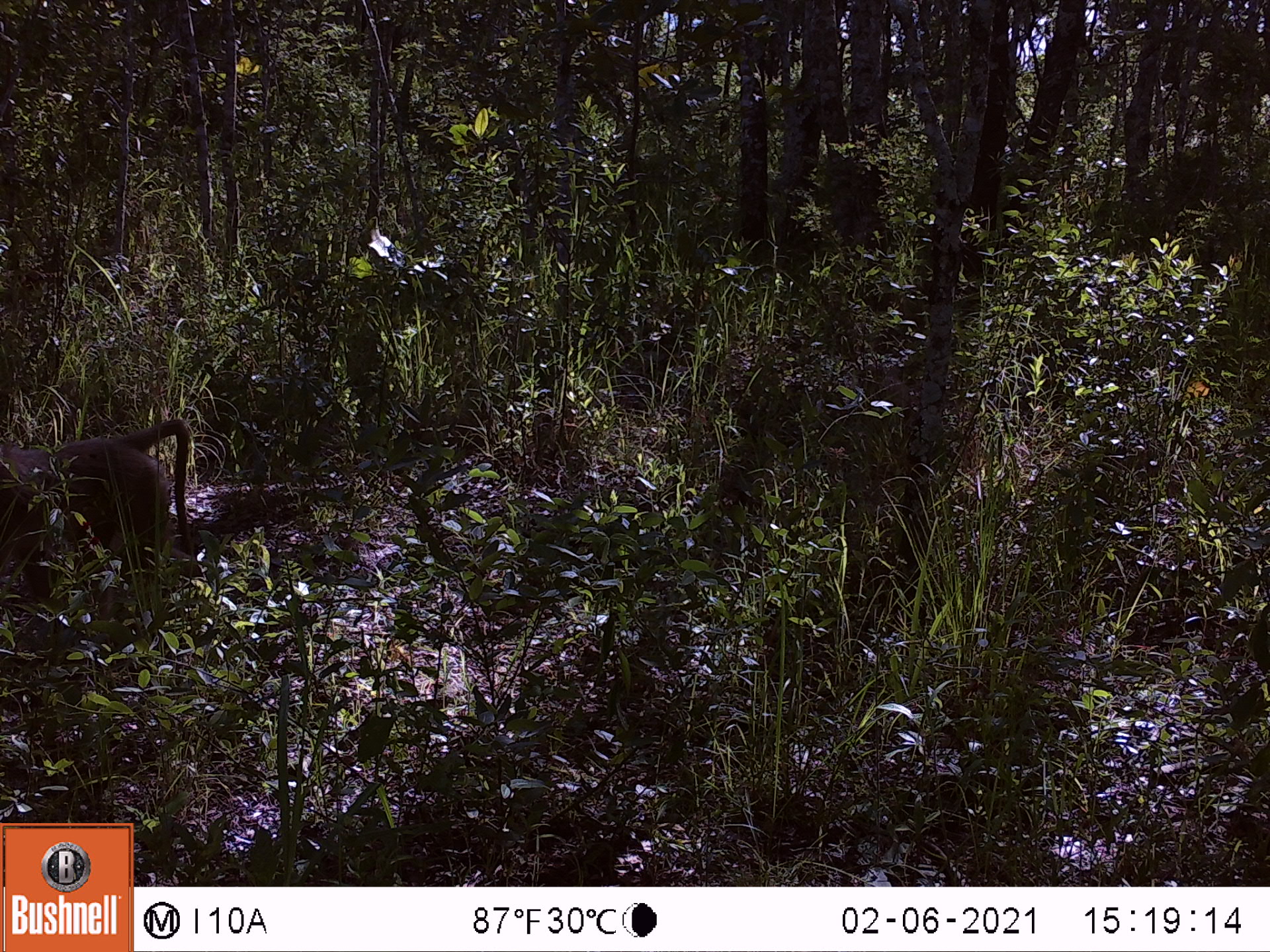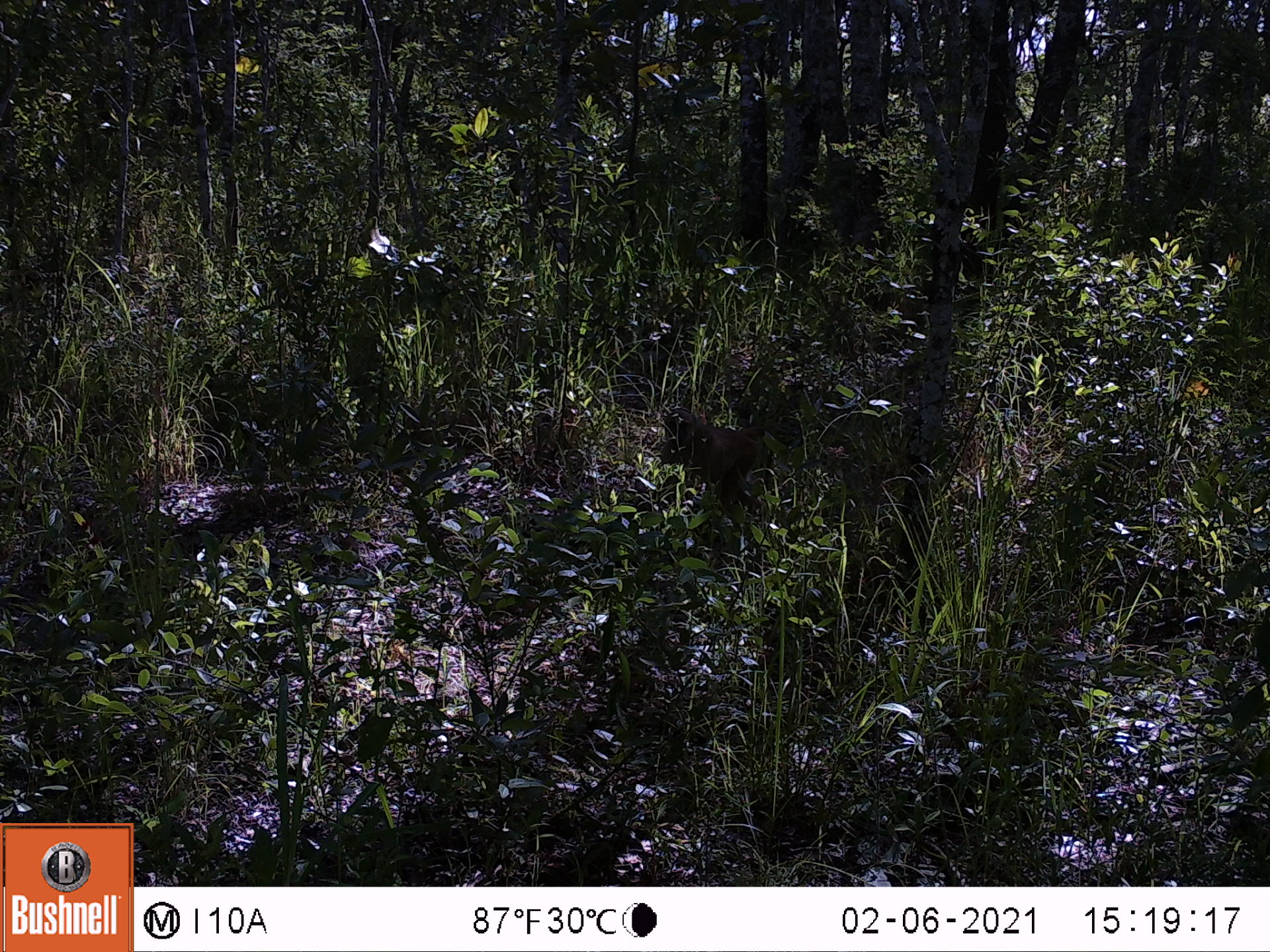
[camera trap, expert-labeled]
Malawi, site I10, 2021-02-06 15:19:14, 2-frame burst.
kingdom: Animalia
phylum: Chordata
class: Mammalia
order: Primates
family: Cercopithecidae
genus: Papio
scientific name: Papio cynocephalus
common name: yellow baboon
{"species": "yellow baboon (Papio cynocephalus)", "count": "1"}